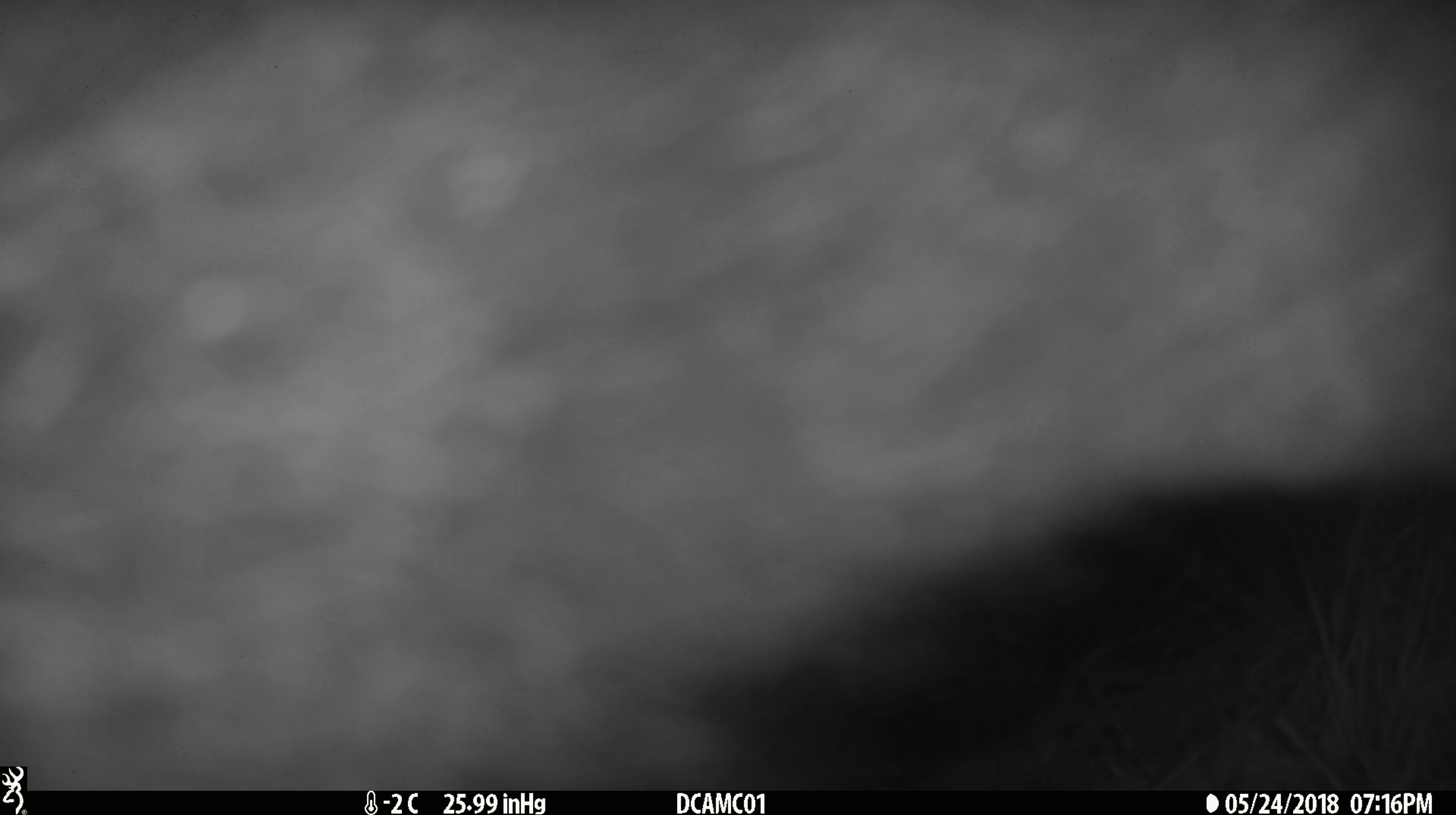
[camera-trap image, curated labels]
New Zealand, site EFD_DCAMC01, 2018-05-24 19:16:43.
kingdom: Animalia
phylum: Chordata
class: Mammalia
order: Diprotodontia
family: Phalangeridae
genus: Trichosurus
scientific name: Trichosurus vulpecula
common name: common brushtail possum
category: possum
Possum (common brushtail possum) (Trichosurus vulpecula).